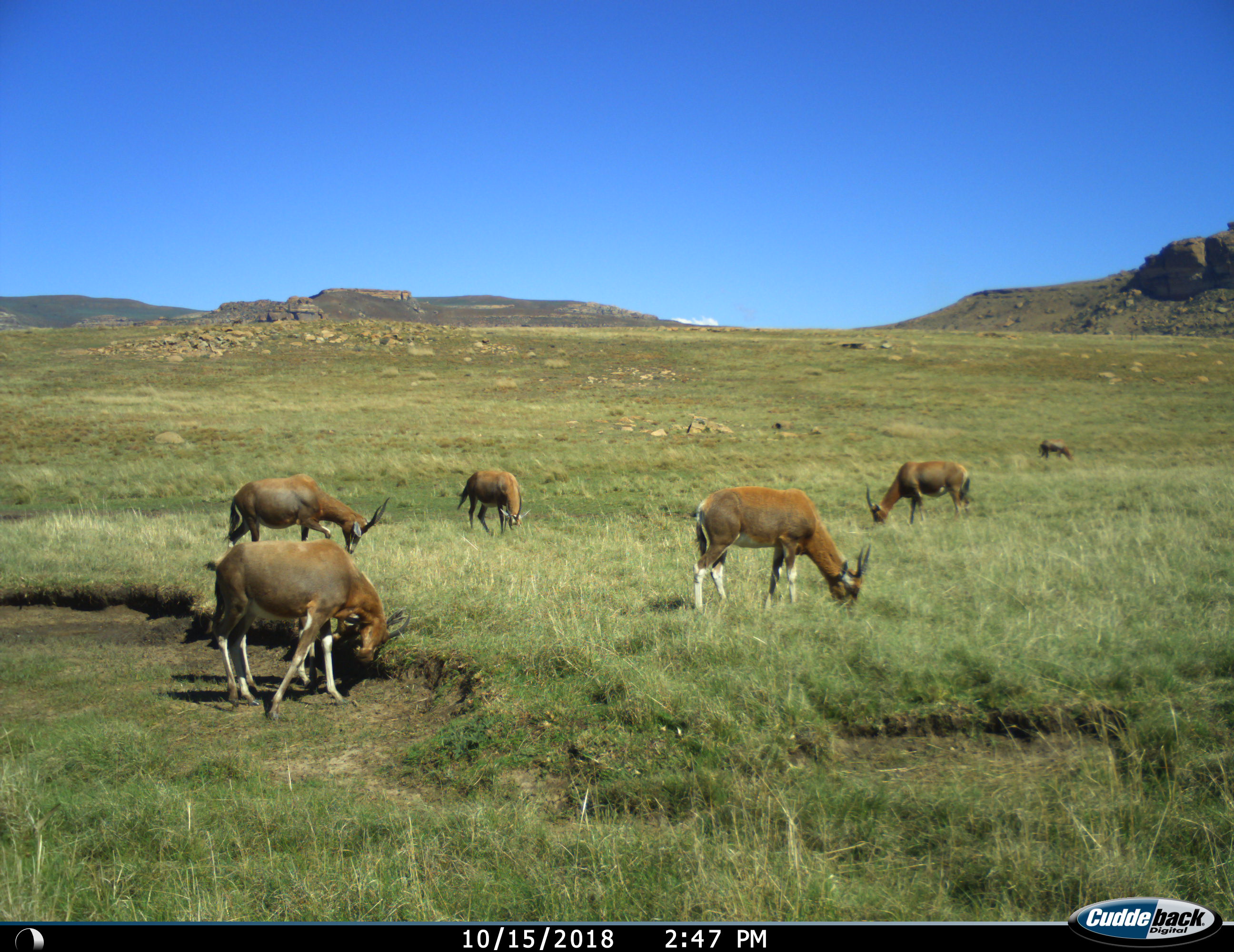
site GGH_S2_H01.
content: unidentified animal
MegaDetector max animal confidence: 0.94